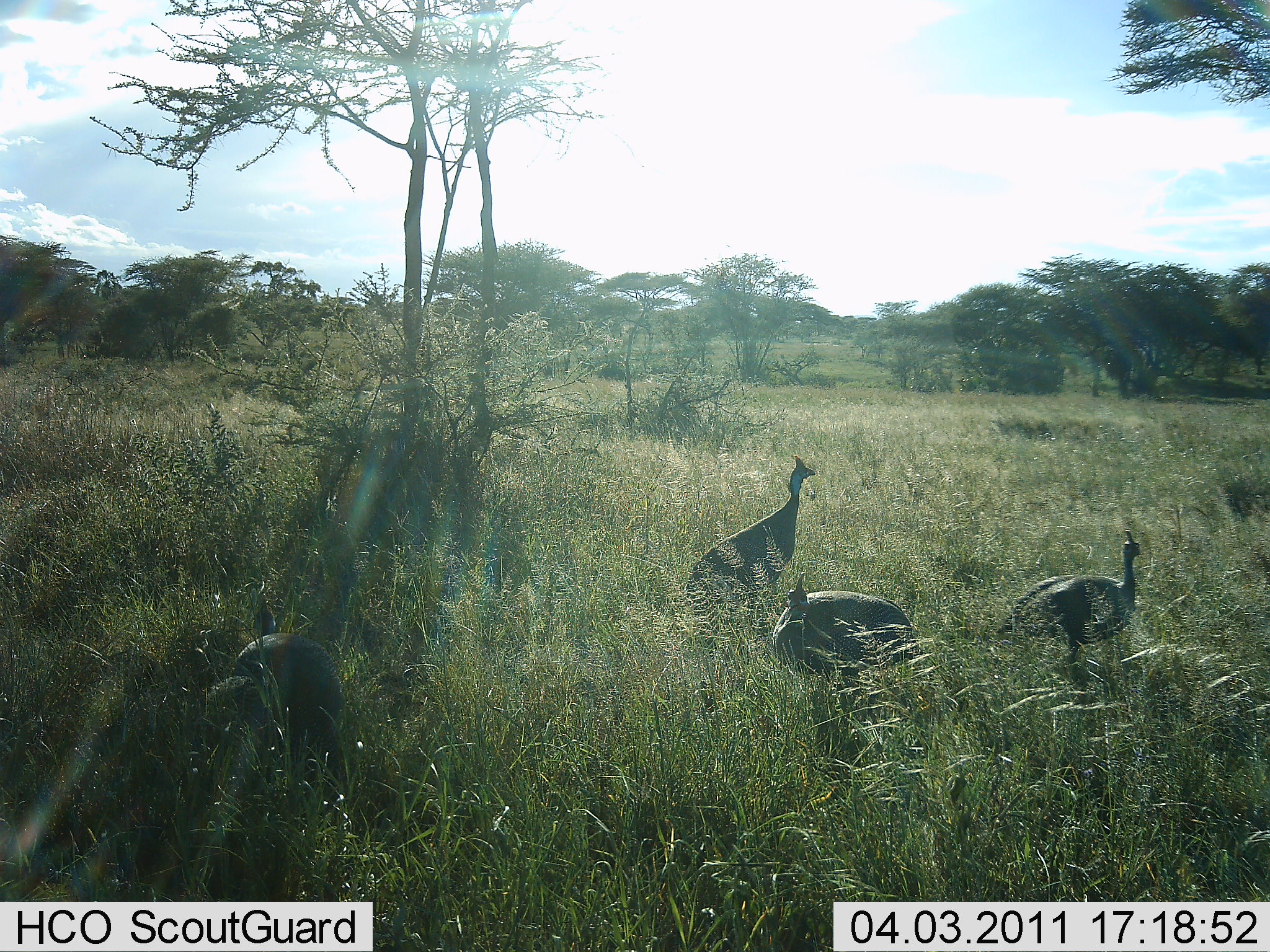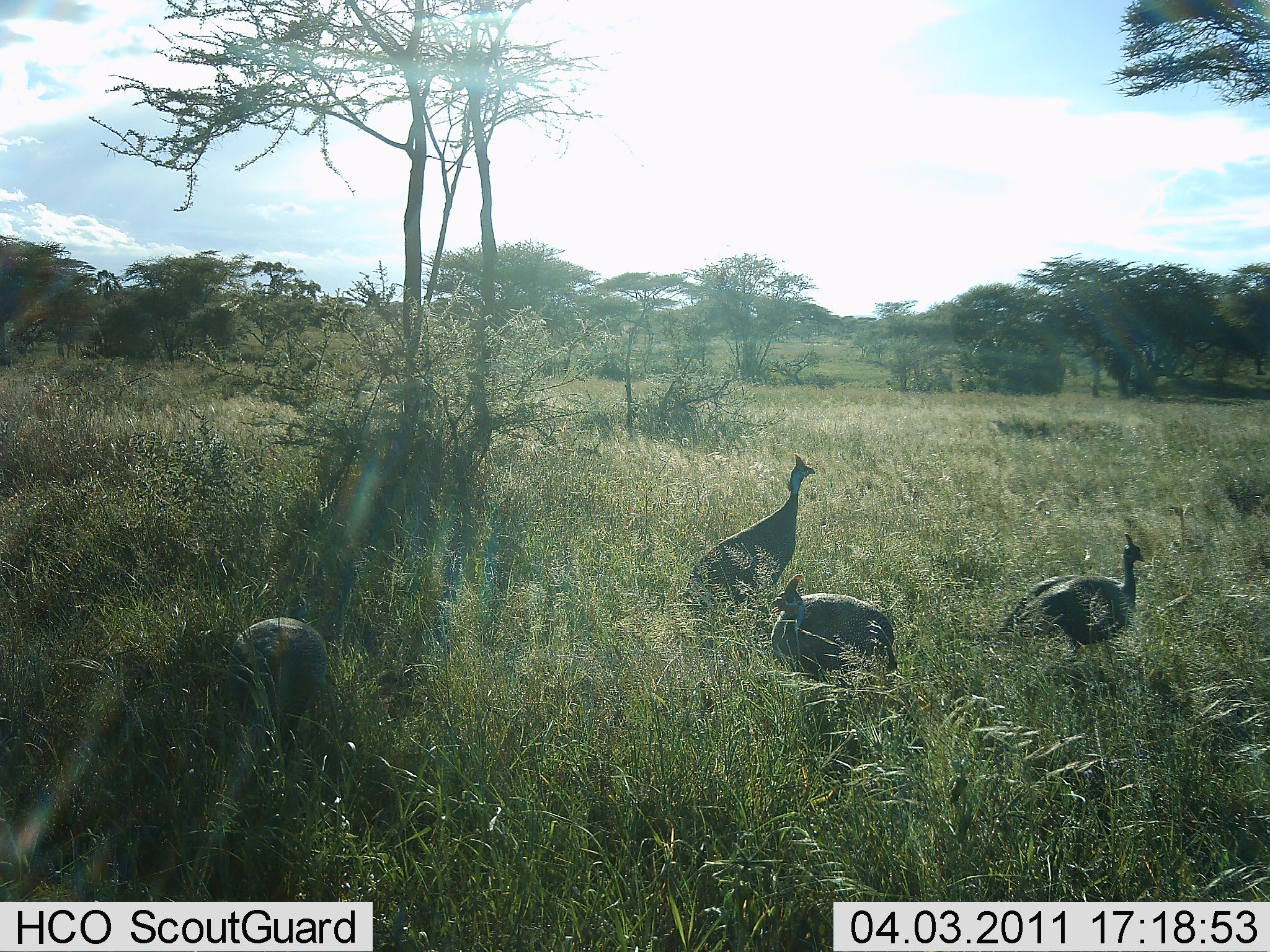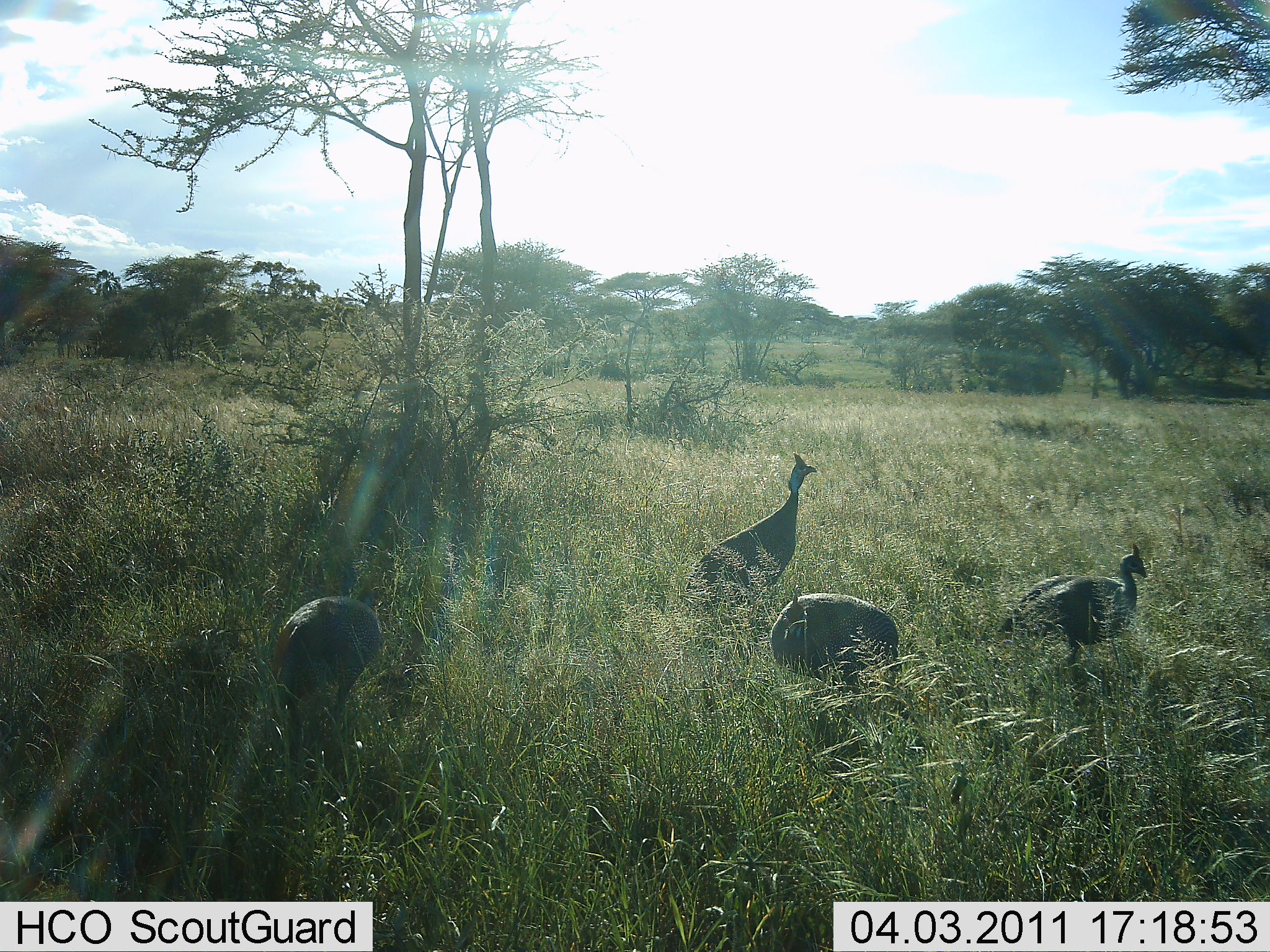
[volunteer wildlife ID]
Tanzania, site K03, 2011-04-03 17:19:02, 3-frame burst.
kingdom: Animalia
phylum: Chordata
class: Aves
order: Galliformes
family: Numididae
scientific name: Numididae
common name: guinea fowl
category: guineafowl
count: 4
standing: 58%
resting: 0%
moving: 42%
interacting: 0%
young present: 0%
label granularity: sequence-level